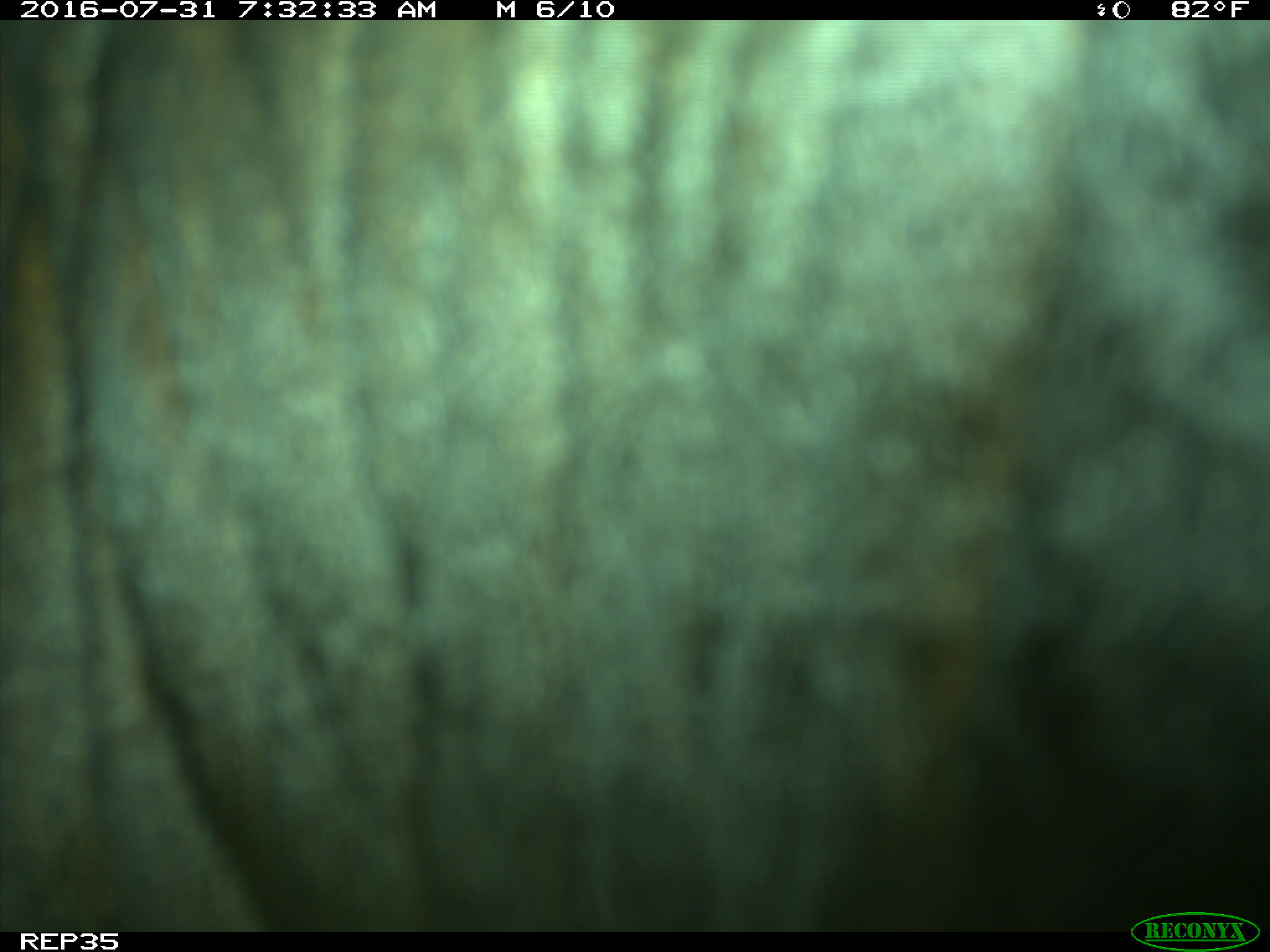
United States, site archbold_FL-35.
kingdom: Animalia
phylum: Chordata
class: Mammalia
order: Artiodactyla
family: Bovidae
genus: Bos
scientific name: Bos taurus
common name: domestic cow